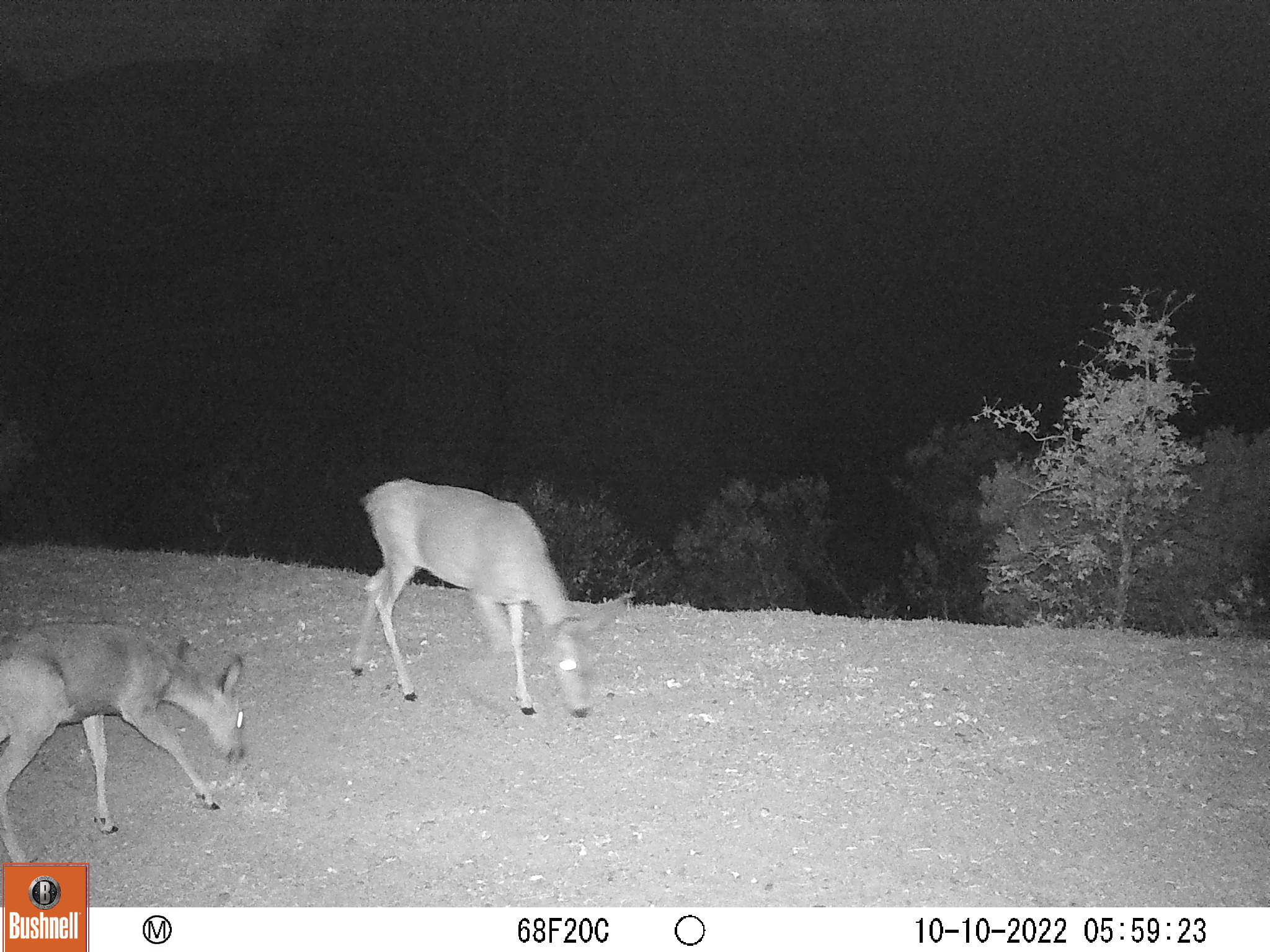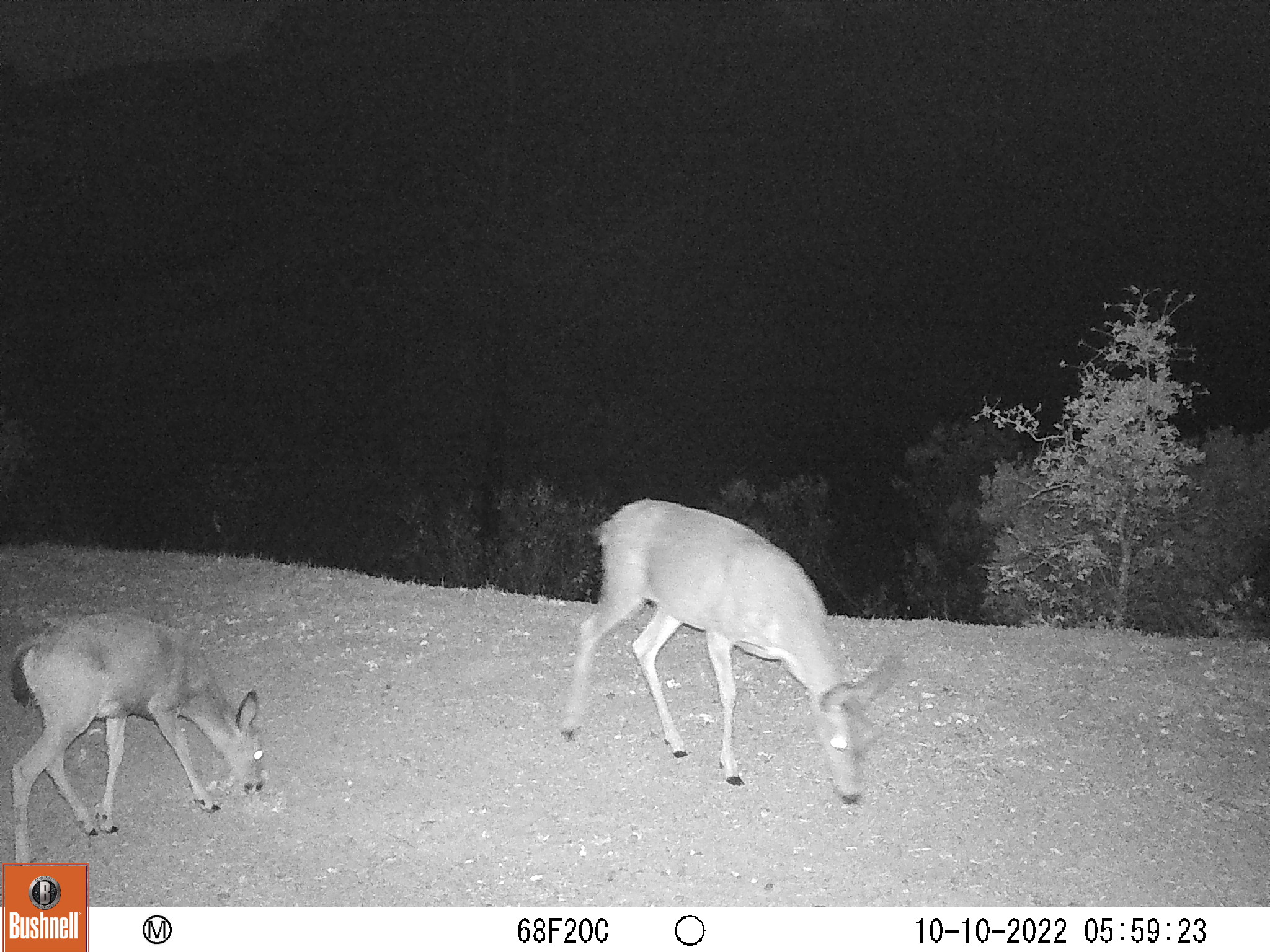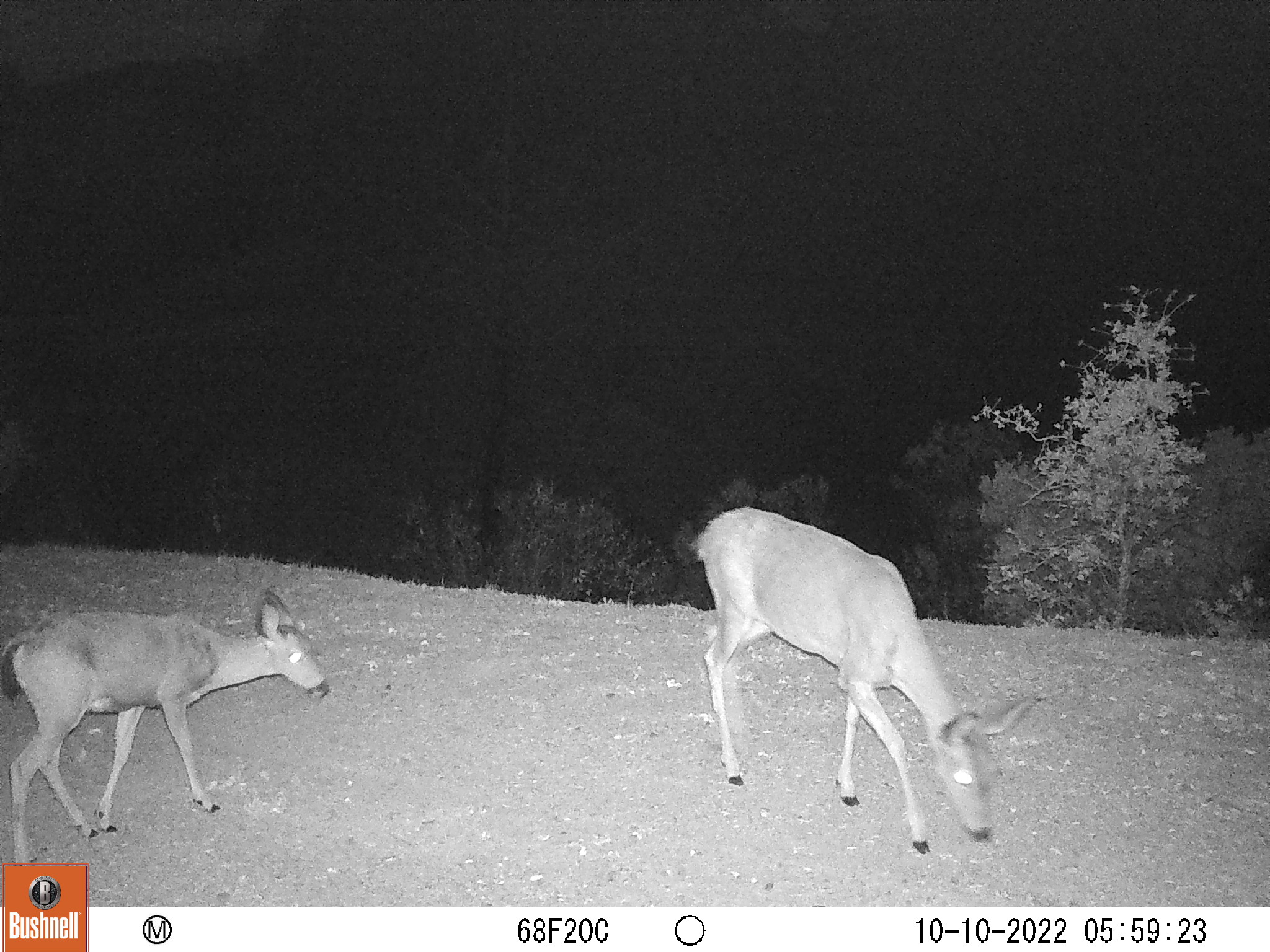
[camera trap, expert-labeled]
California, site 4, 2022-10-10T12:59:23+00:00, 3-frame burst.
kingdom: Animalia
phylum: Chordata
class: Mammalia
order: Artiodactyla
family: Cervidae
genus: Odocoileus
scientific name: Odocoileus hemionus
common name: mule deer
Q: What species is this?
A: Mule deer (Odocoileus hemionus).